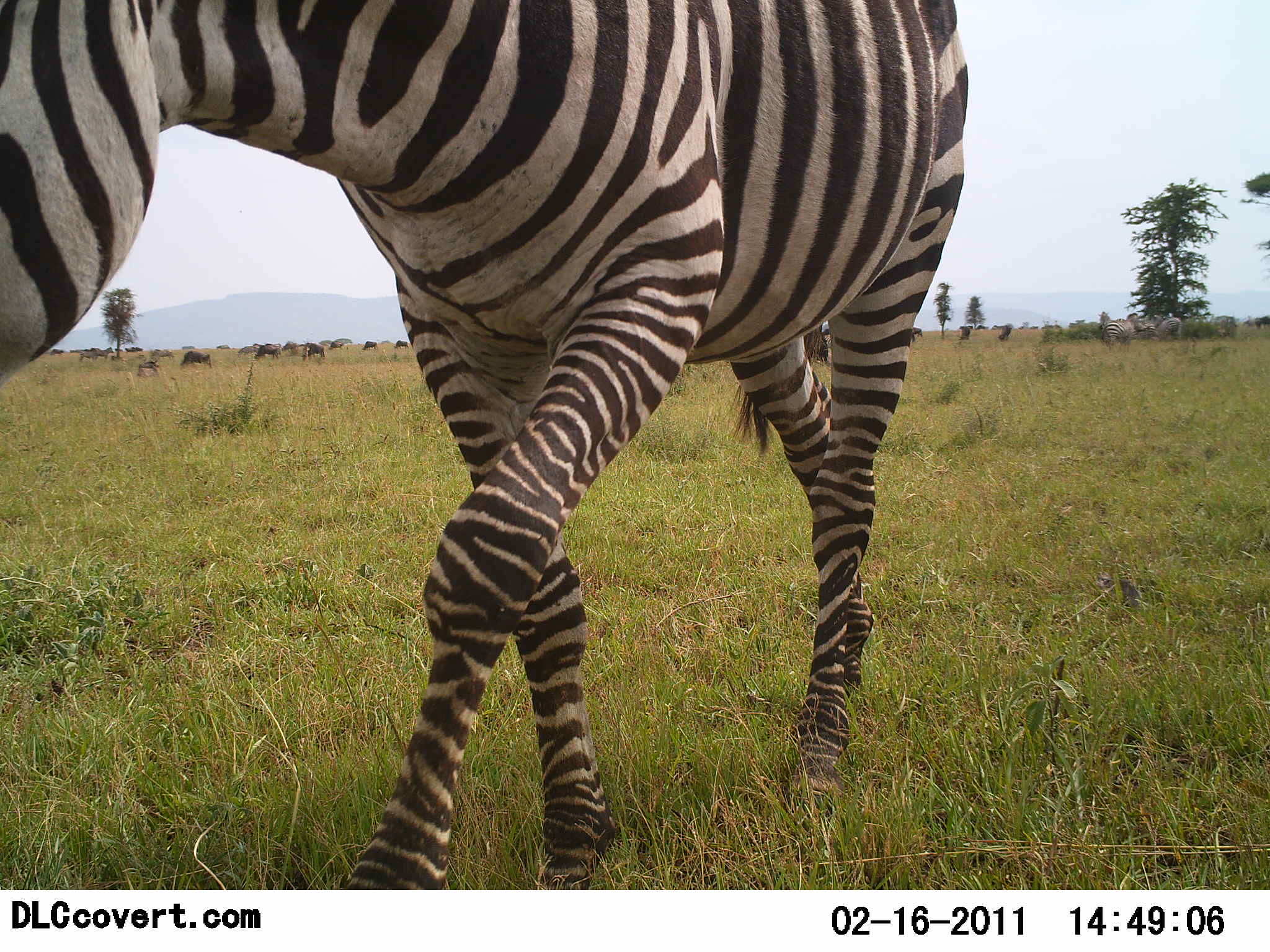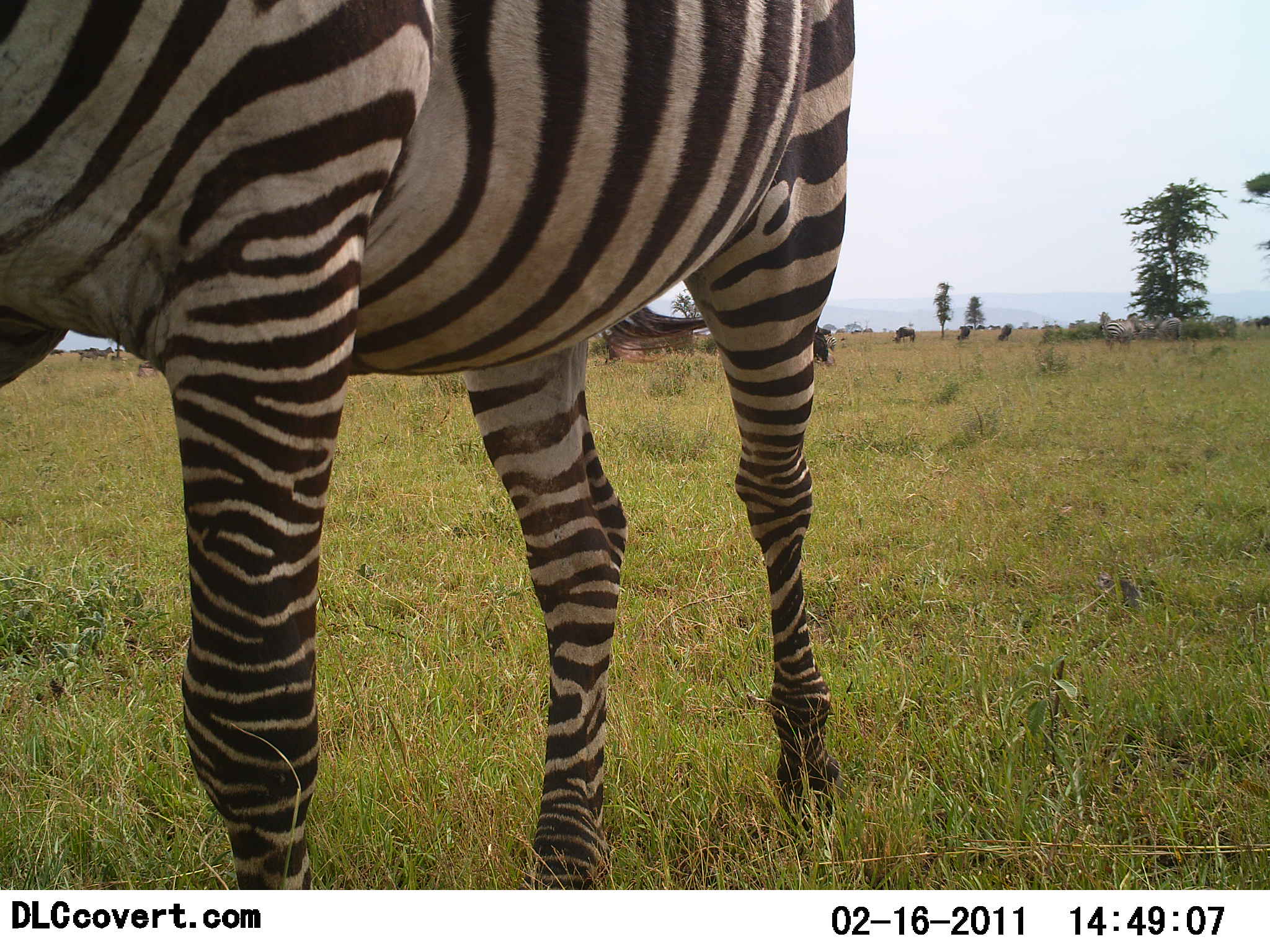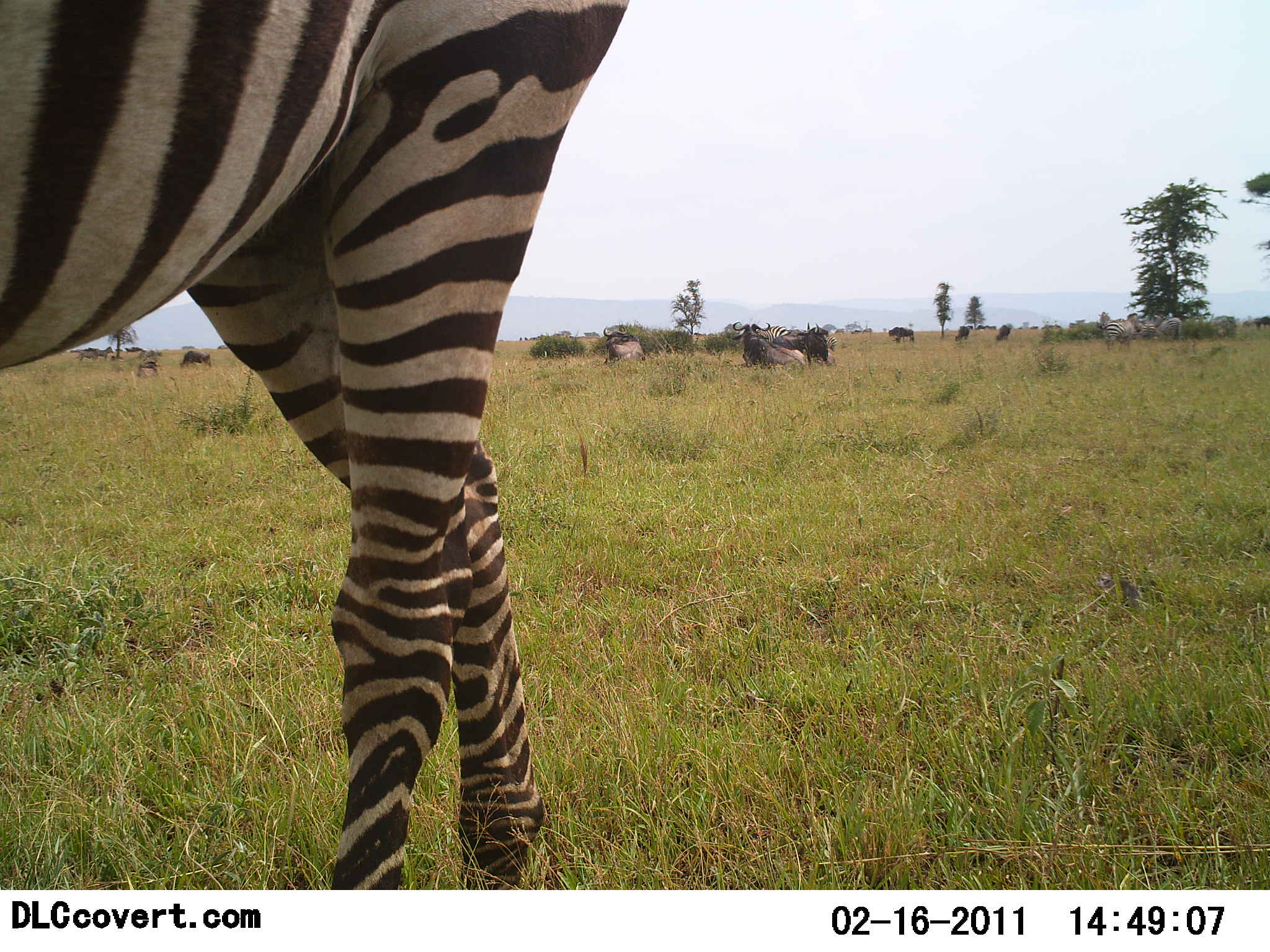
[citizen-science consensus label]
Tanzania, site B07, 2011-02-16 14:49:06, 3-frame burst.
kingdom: Animalia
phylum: Chordata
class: Mammalia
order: Artiodactyla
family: Bovidae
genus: Connochaetes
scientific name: Connochaetes taurinus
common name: blue wildebeest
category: wildebeest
Wildebeest (blue wildebeest) (Connochaetes taurinus), count 11-50. Behavior (volunteer vote fractions): standing 60%, resting 40%, moving 30%, interacting 10%. Young present (vote fraction): 0%. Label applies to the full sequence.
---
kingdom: Animalia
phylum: Chordata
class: Mammalia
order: Perissodactyla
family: Equidae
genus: Equus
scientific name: Equus quagga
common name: plains zebra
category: zebra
Zebra (plains zebra) (Equus quagga), count 1. Behavior (volunteer vote fractions): standing 12%, resting 0%, moving 96%, interacting 0%. Young present (vote fraction): 0%. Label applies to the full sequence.